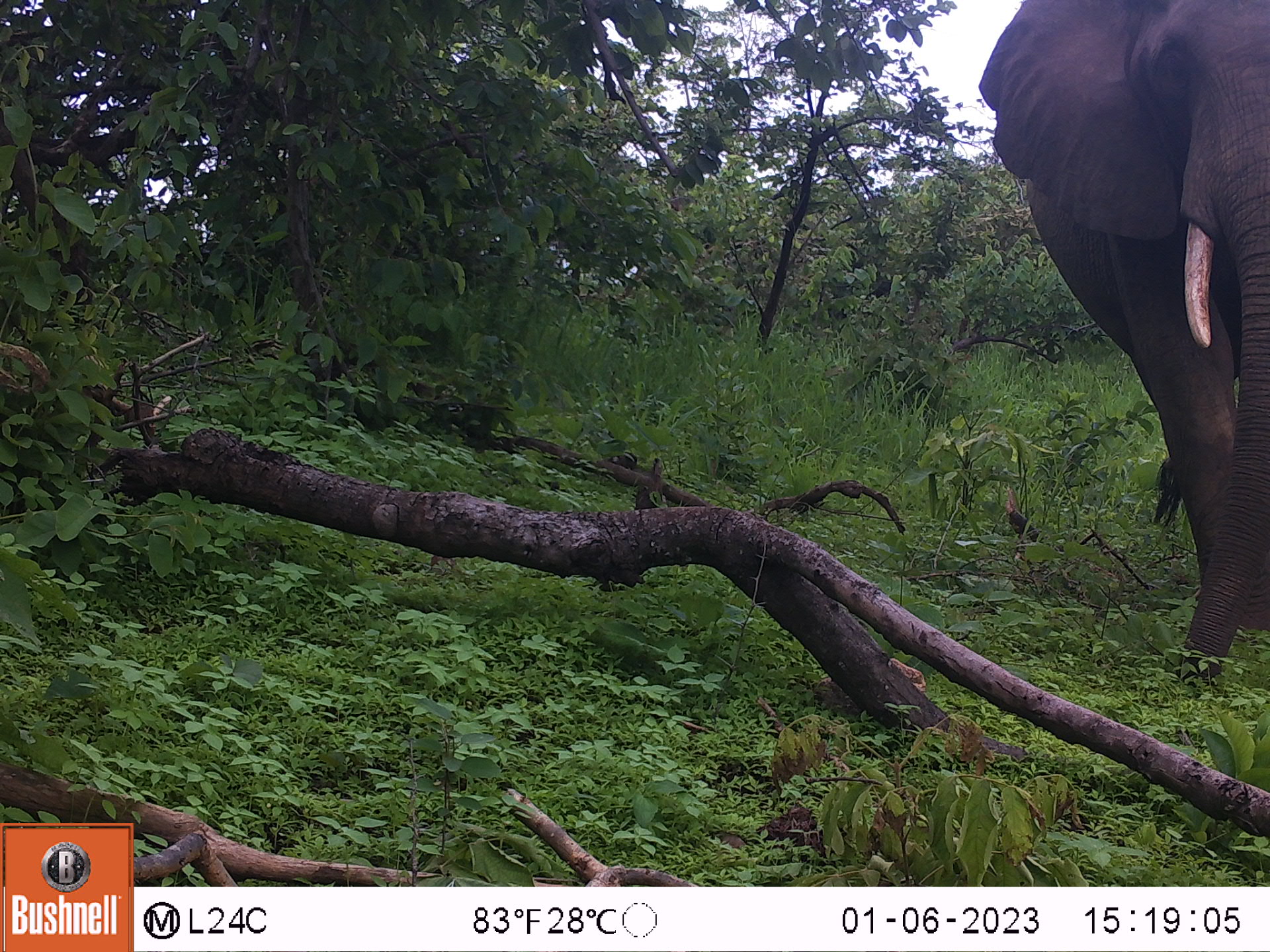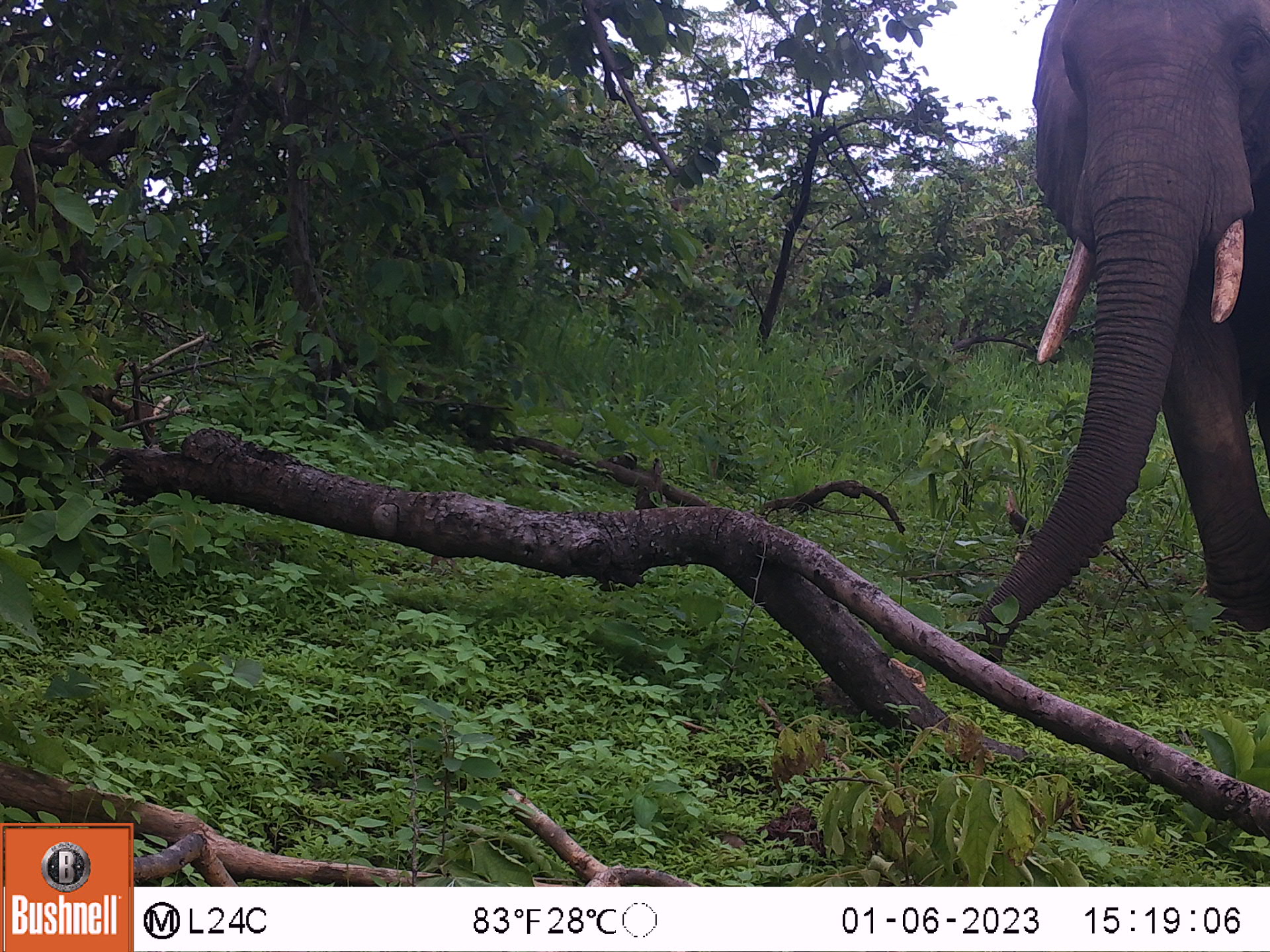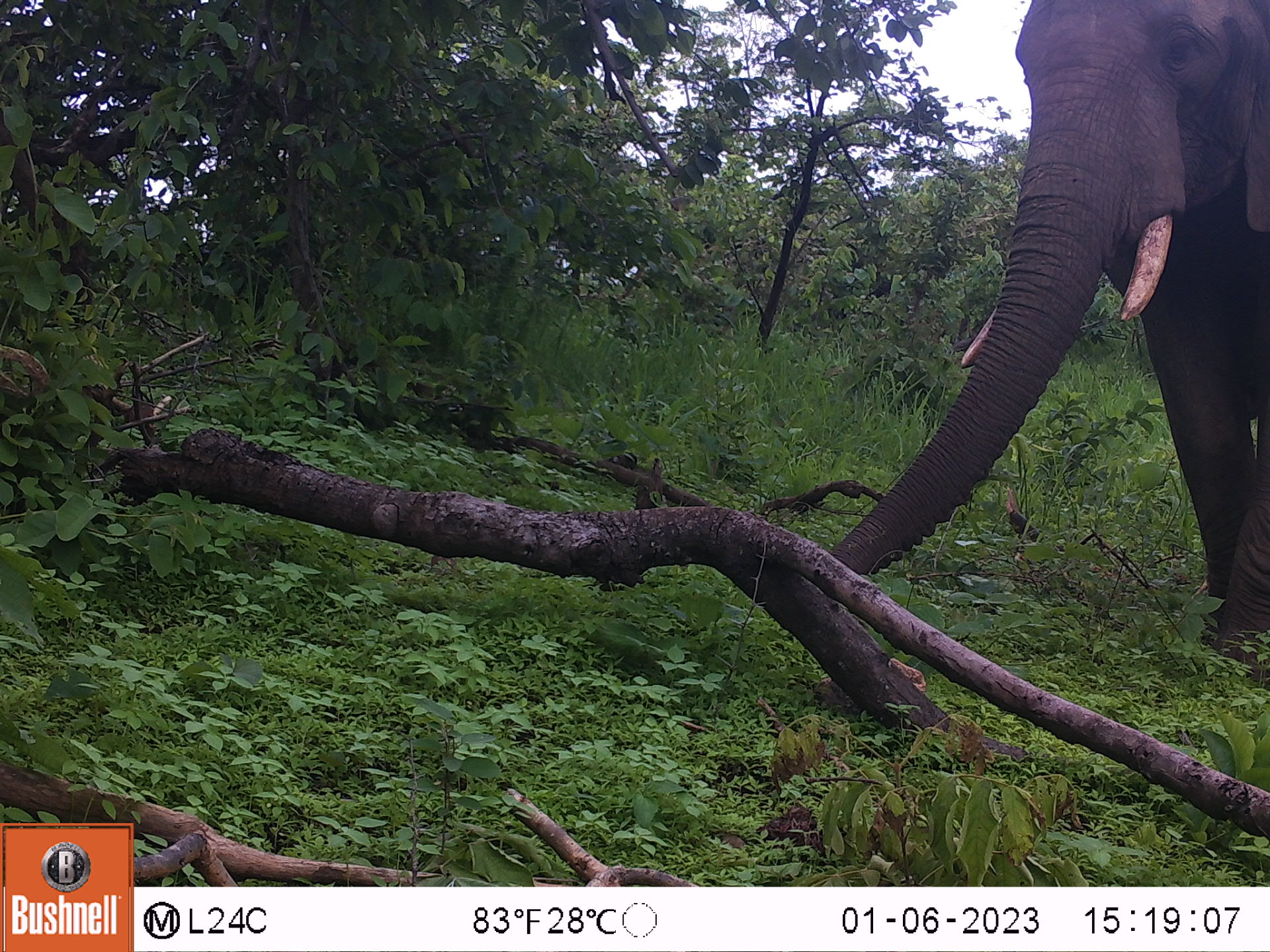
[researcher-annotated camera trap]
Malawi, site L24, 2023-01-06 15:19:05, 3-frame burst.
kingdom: Animalia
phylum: Chordata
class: Mammalia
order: Proboscidea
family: Elephantidae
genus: Loxodonta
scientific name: Loxodonta africana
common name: african savanna elephant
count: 1